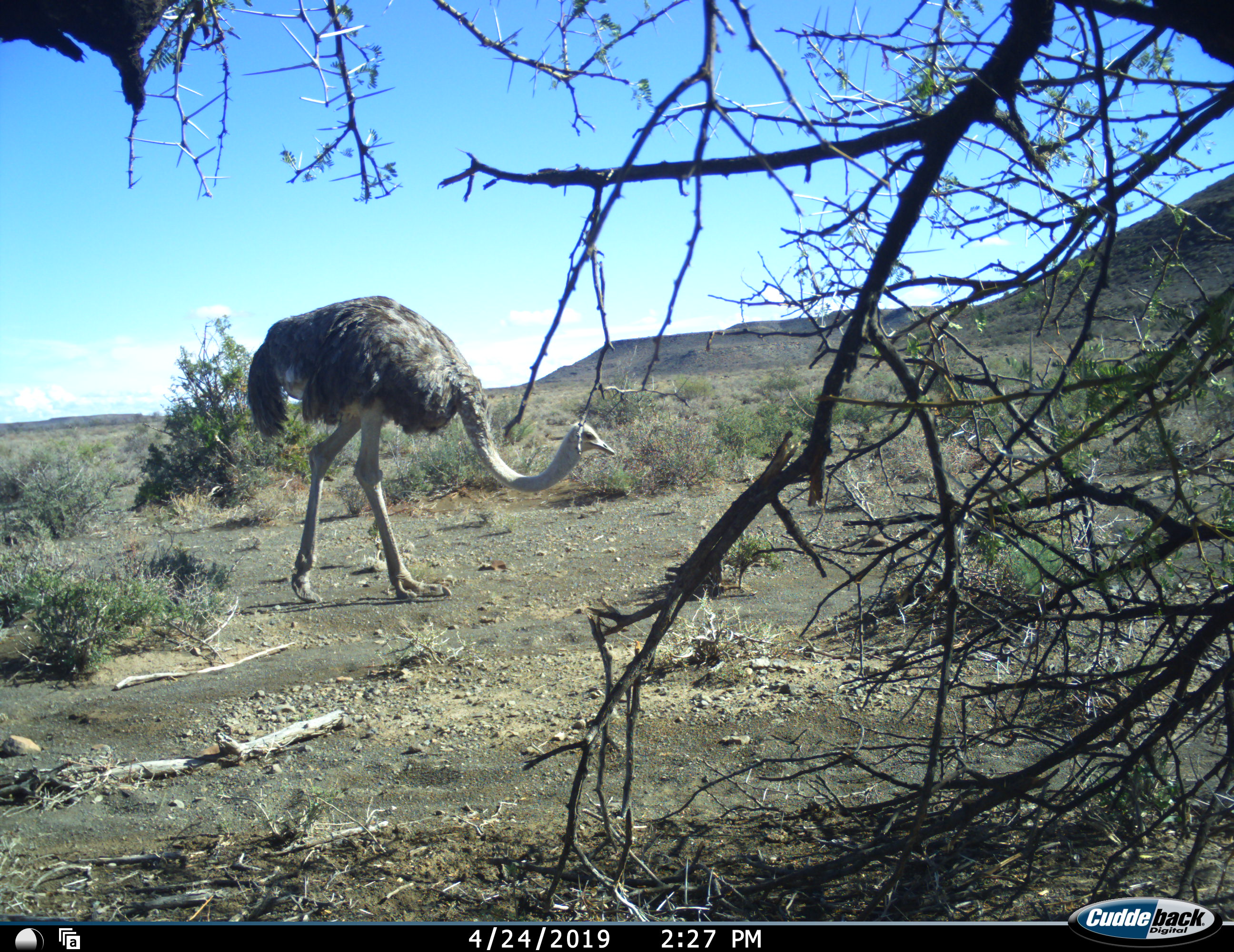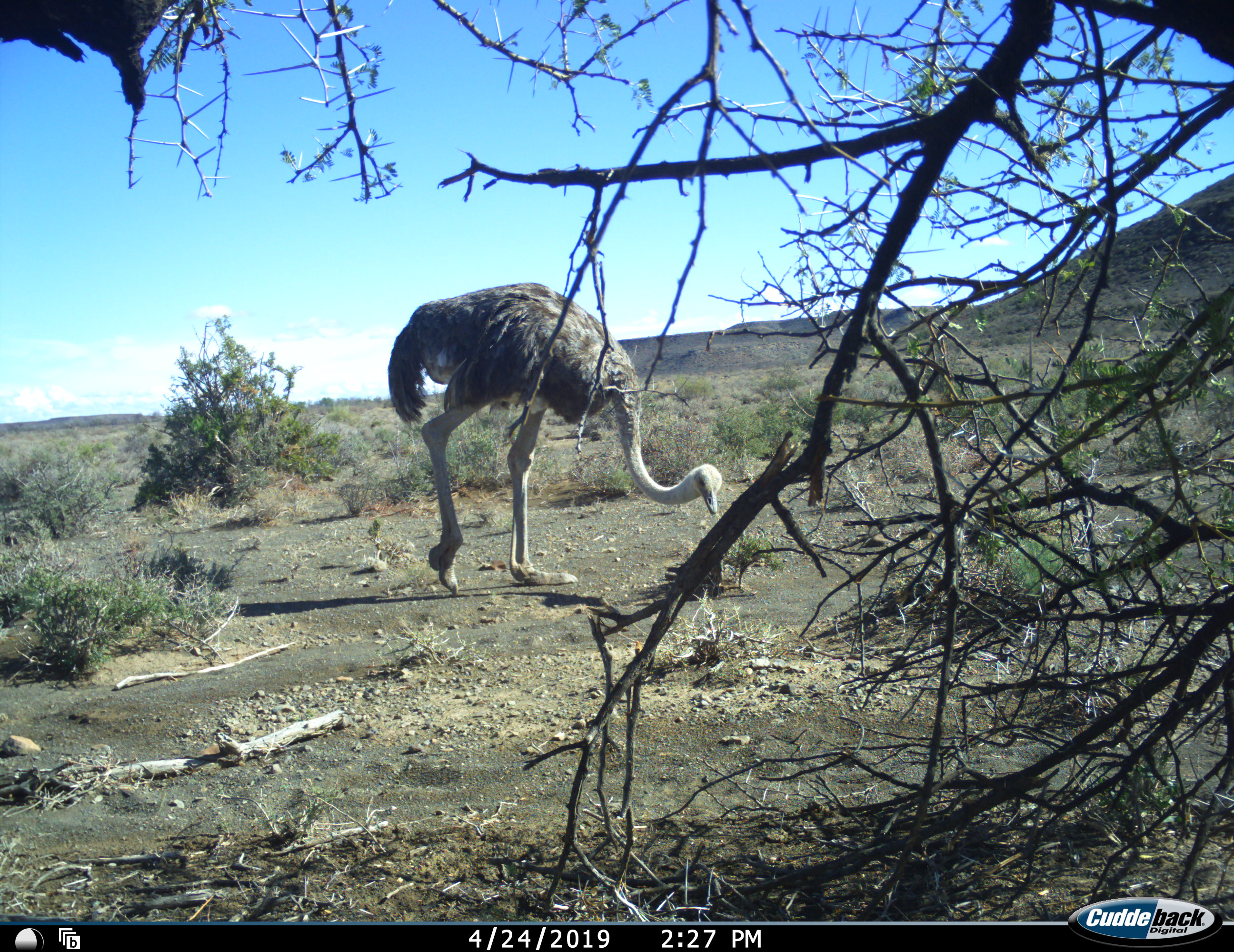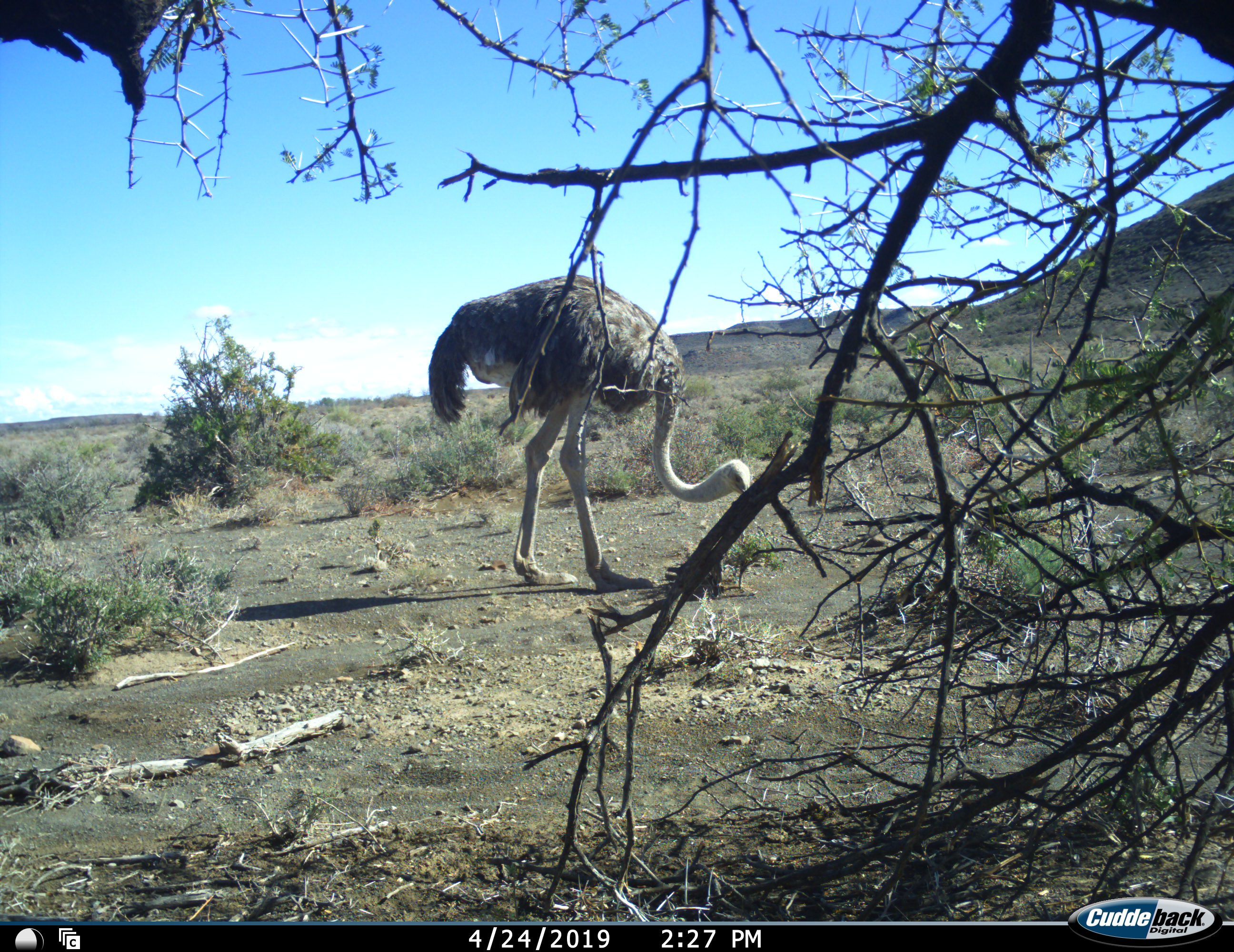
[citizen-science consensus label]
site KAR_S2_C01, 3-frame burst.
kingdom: Animalia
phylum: Chordata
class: Aves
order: Struthioniformes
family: Struthionidae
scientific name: Struthionidae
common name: ostrich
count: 1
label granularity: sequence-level